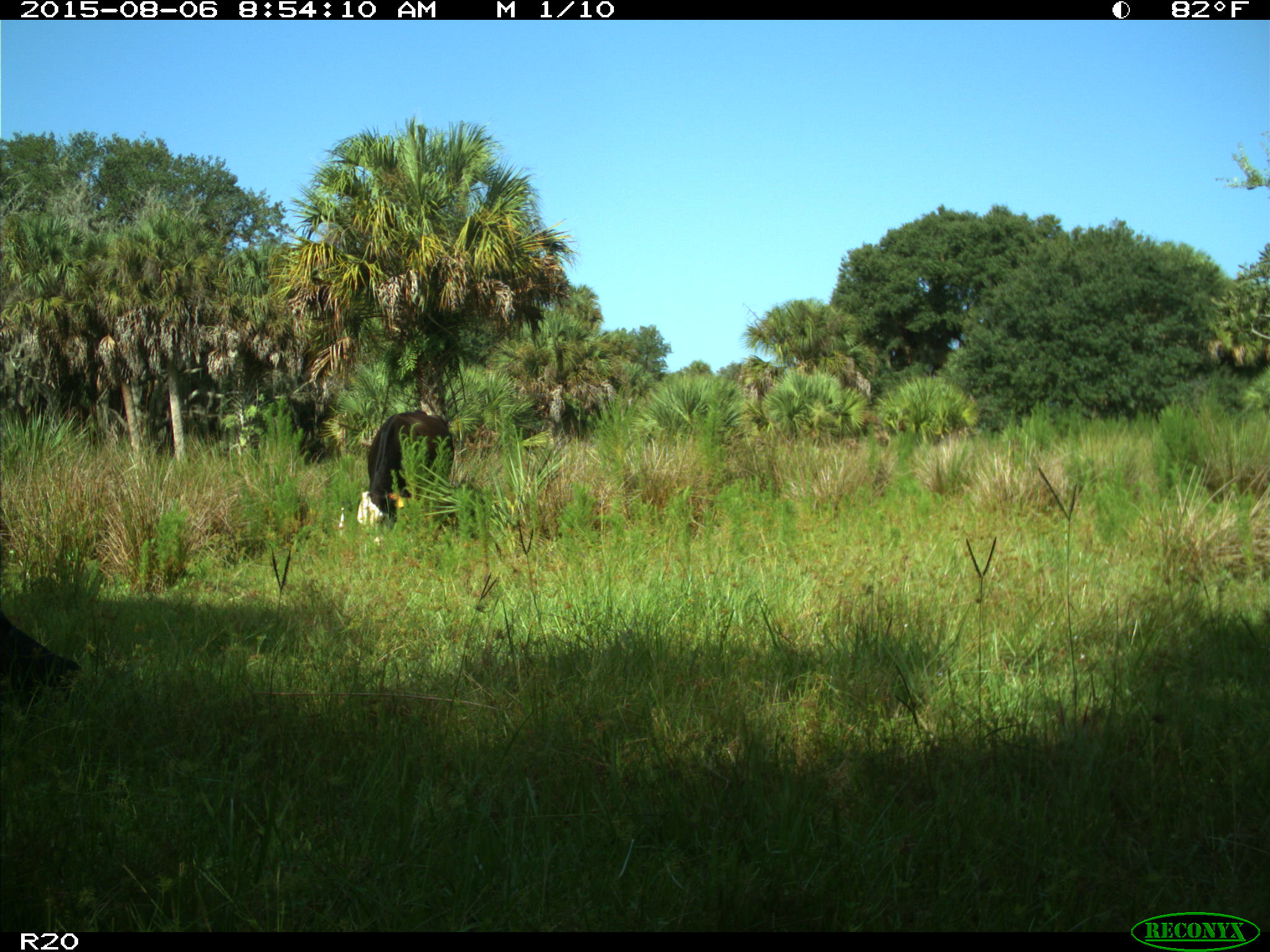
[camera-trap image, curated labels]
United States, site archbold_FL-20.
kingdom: Animalia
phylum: Chordata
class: Mammalia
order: Artiodactyla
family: Bovidae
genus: Bos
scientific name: Bos taurus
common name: domestic cow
Bos taurus (domestic cow).